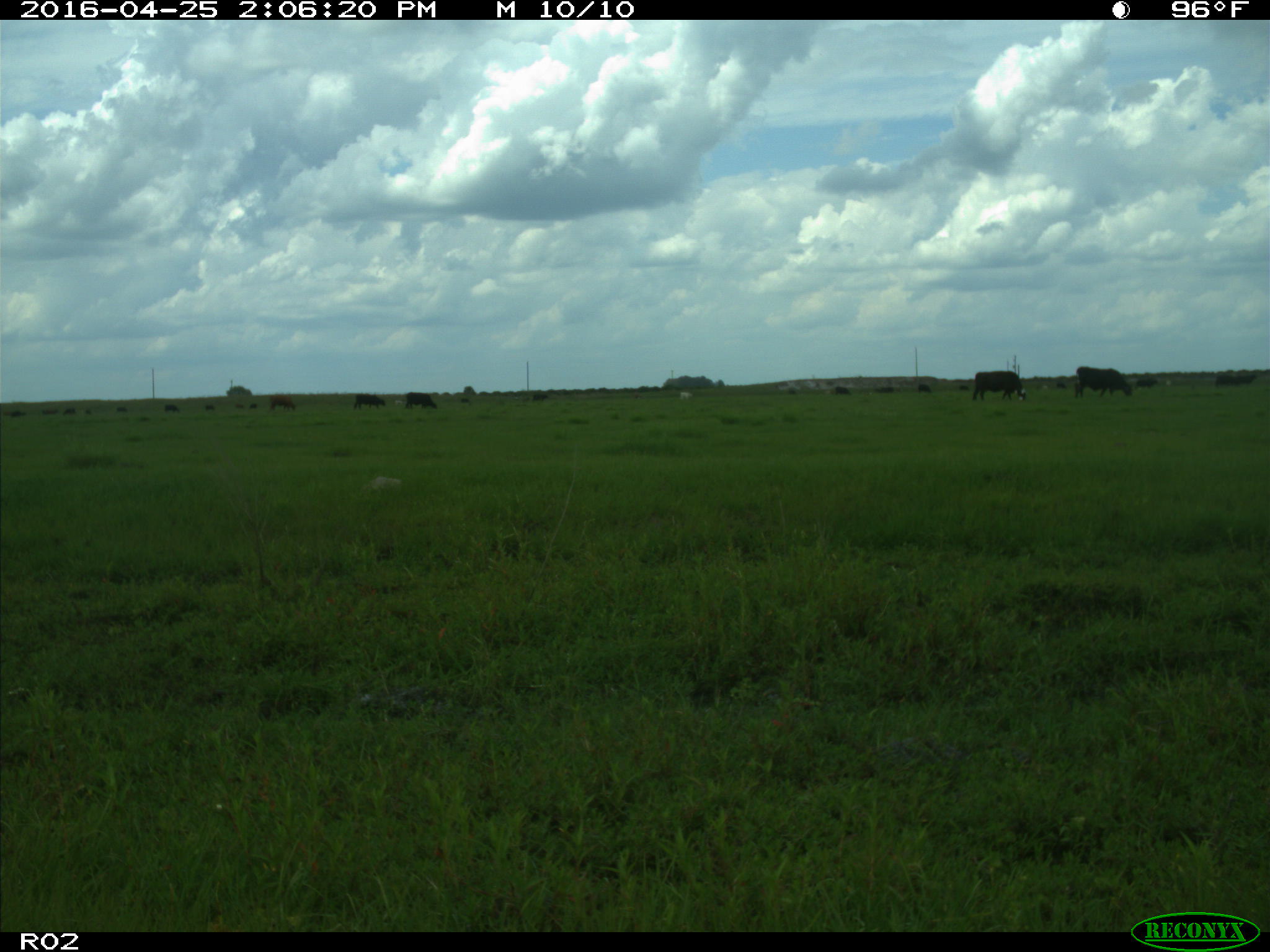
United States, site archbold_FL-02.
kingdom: Animalia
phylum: Chordata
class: Mammalia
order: Artiodactyla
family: Bovidae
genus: Bos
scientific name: Bos taurus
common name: domestic cow